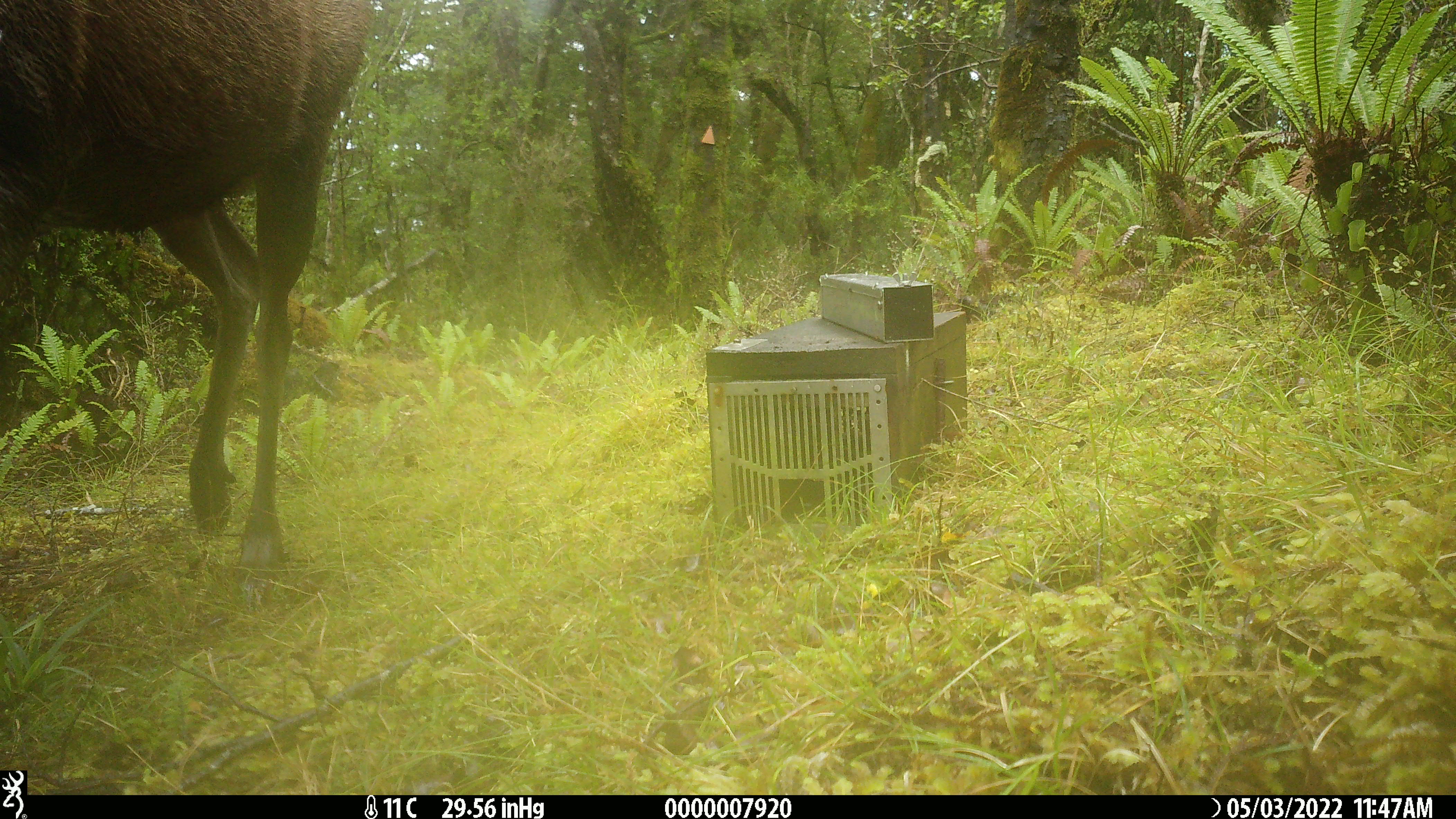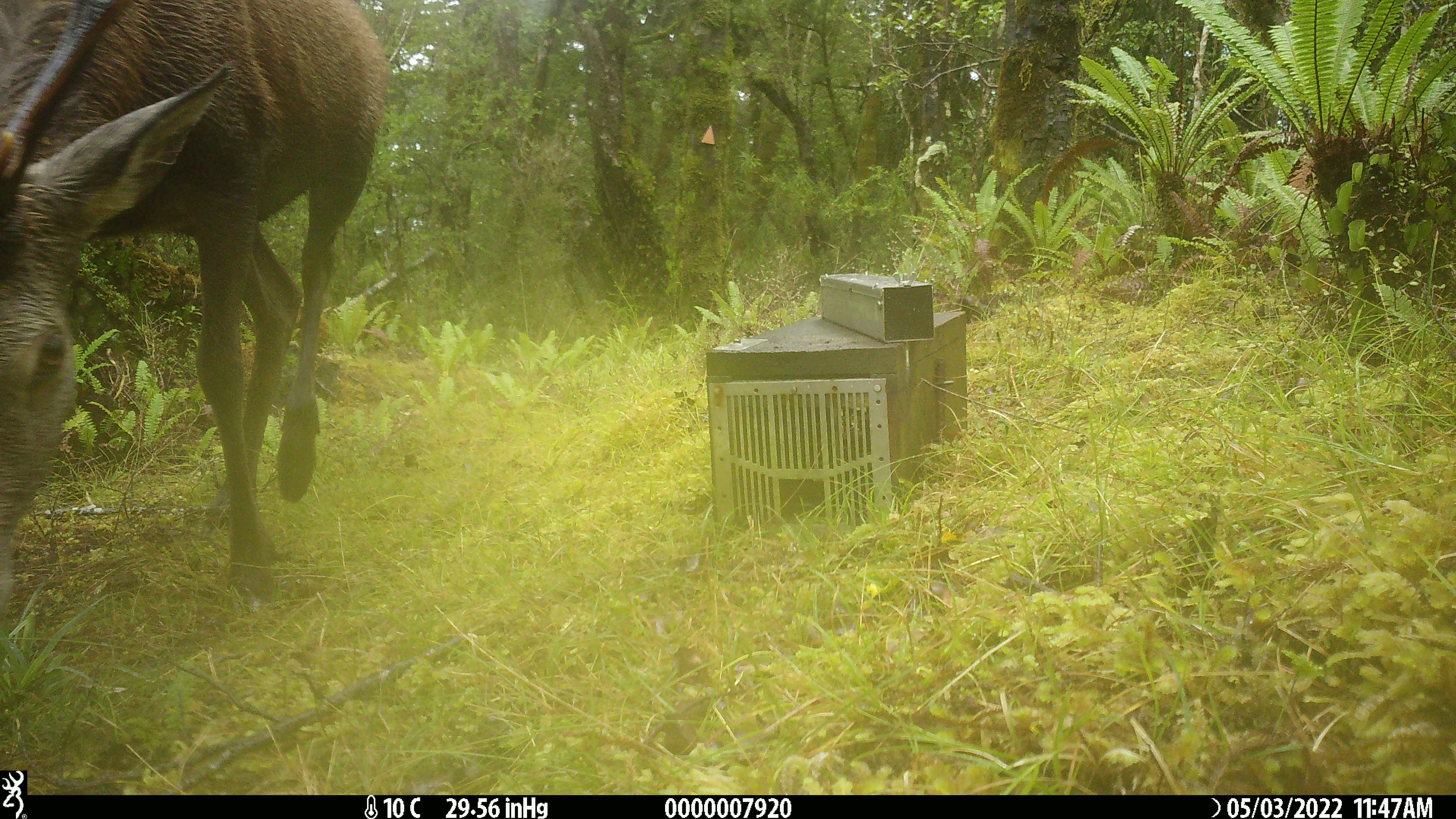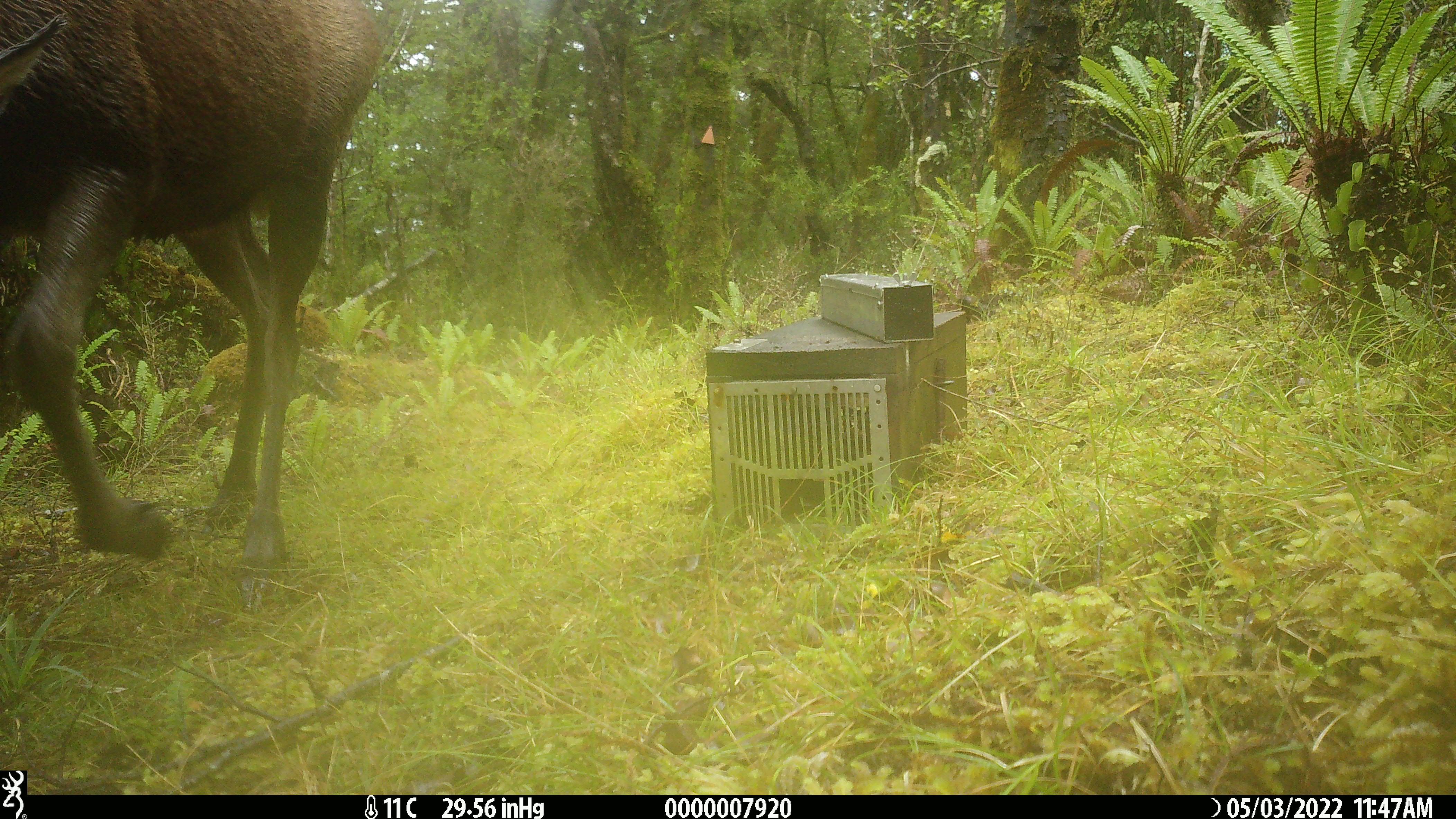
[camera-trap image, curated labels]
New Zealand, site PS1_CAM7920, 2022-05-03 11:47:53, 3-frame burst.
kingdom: Animalia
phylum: Chordata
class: Mammalia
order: Artiodactyla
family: Cervidae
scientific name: Cervidae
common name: deer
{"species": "deer (Cervidae)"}